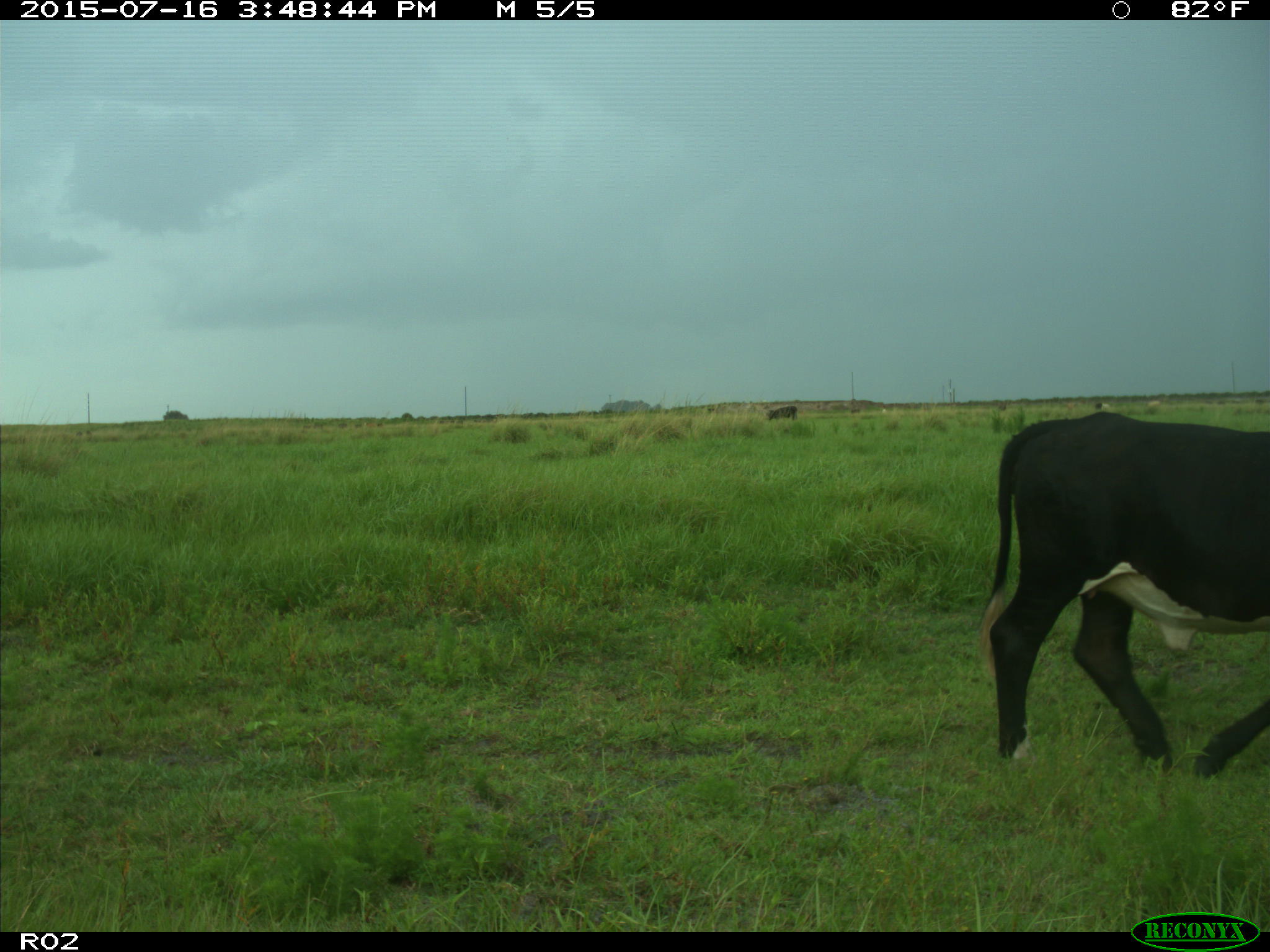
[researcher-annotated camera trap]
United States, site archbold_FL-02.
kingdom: Animalia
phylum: Chordata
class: Mammalia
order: Artiodactyla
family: Bovidae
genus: Bos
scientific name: Bos taurus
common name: domestic cow